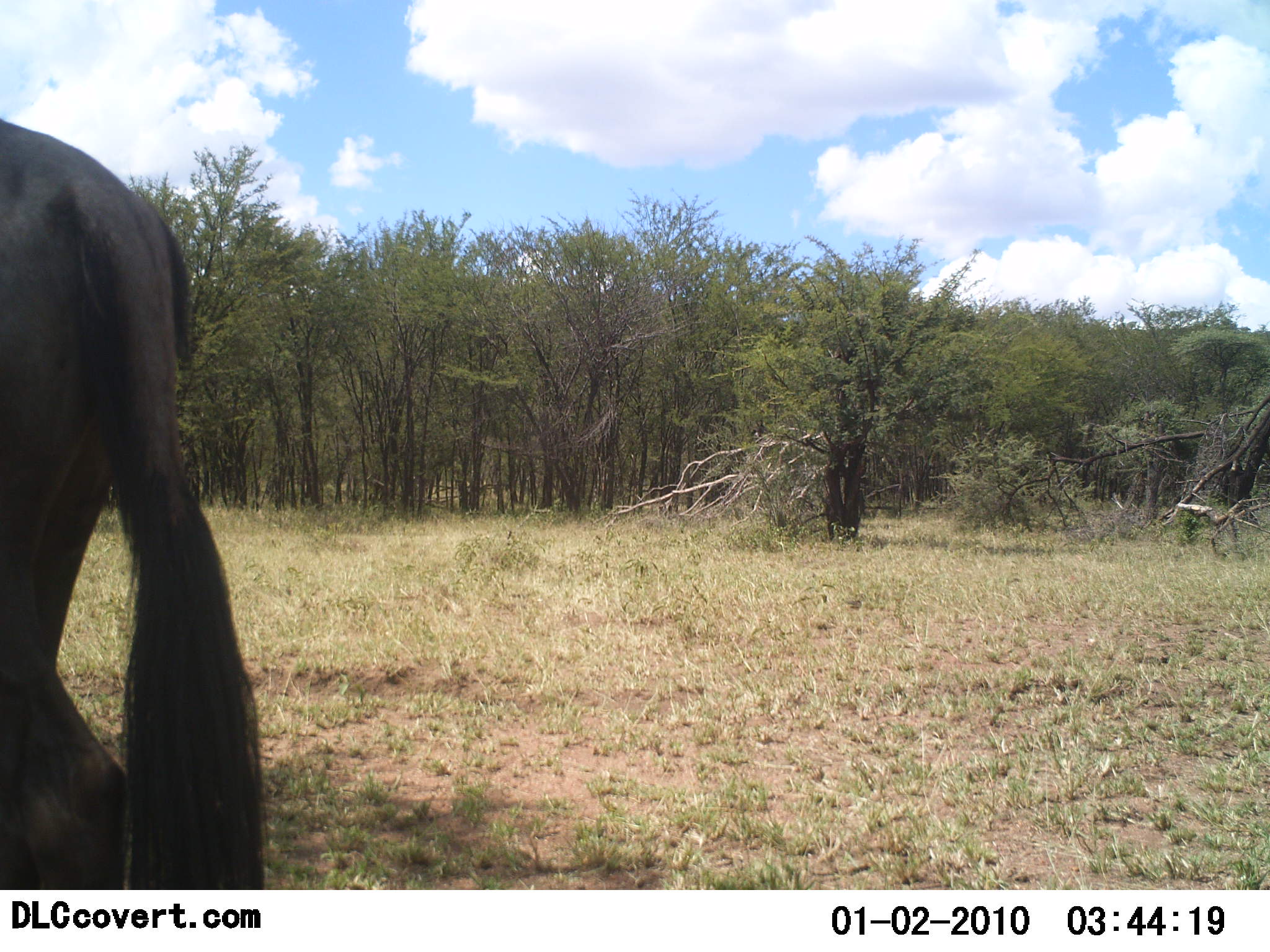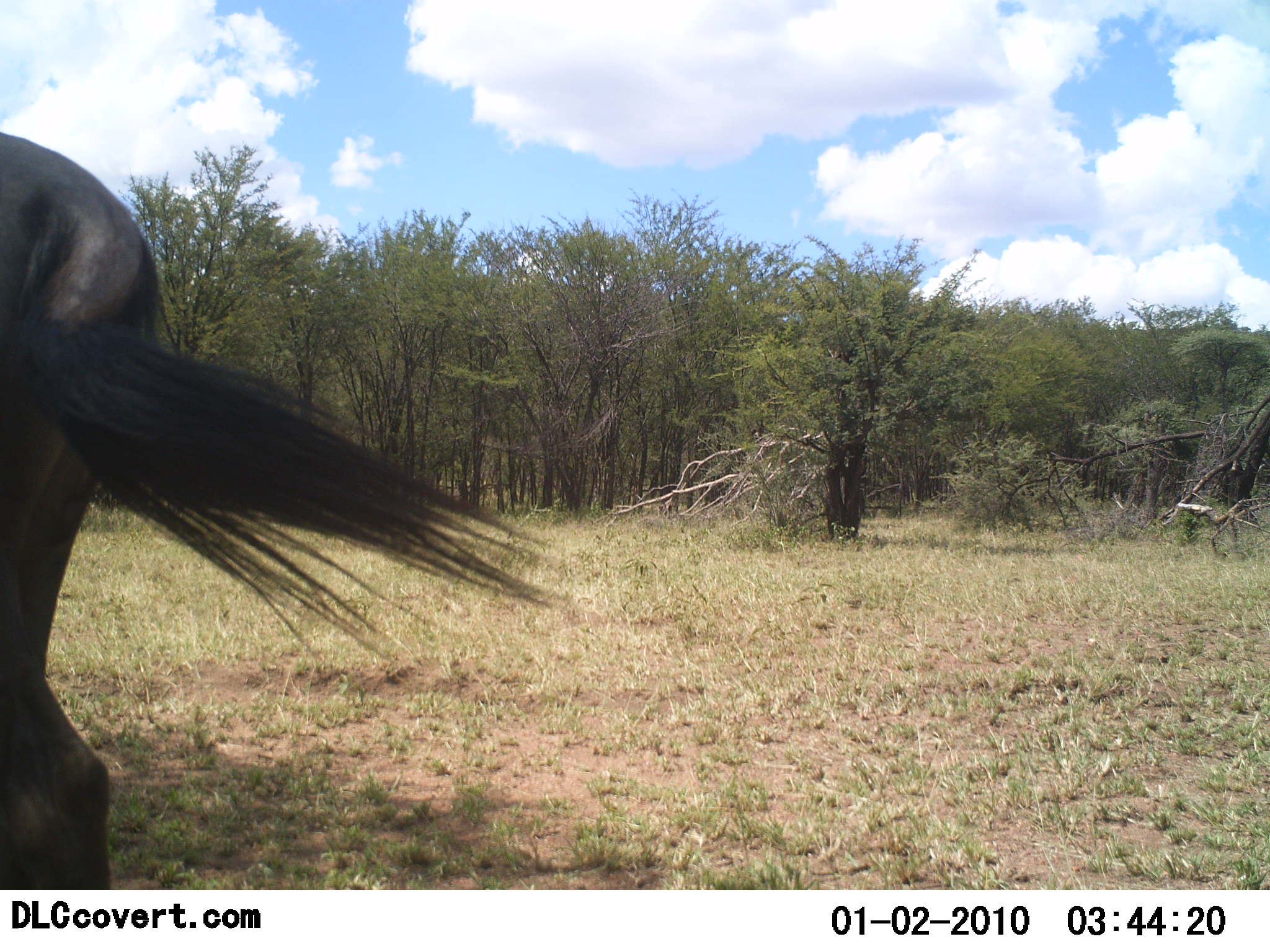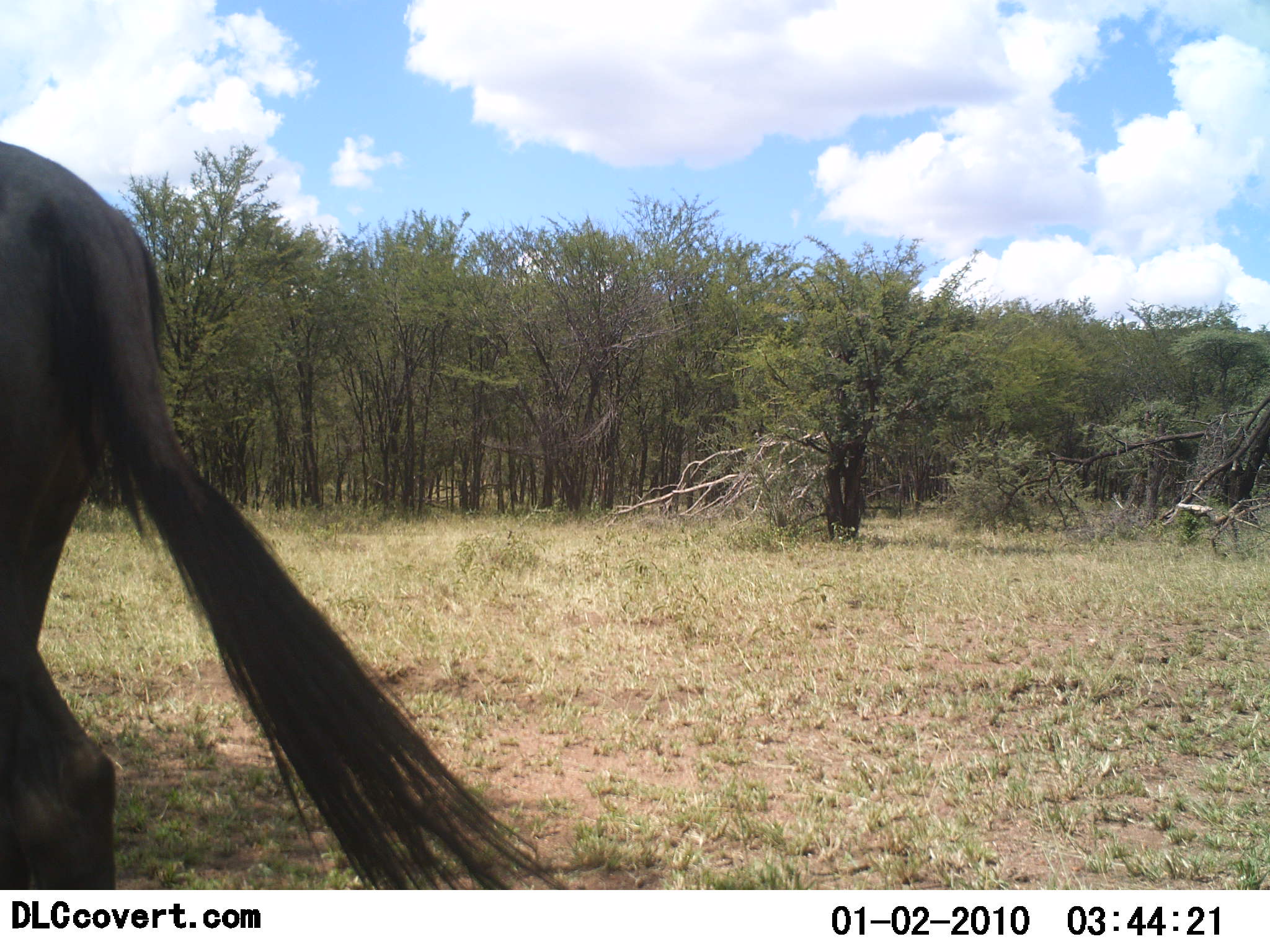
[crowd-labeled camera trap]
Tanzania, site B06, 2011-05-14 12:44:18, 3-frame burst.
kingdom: Animalia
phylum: Chordata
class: Mammalia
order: Artiodactyla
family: Bovidae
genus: Connochaetes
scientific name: Connochaetes taurinus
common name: blue wildebeest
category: wildebeest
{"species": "wildebeest (blue wildebeest) (Connochaetes taurinus)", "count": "1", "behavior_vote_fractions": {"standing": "77%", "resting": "8%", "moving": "23%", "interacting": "0%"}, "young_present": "0%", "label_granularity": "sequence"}